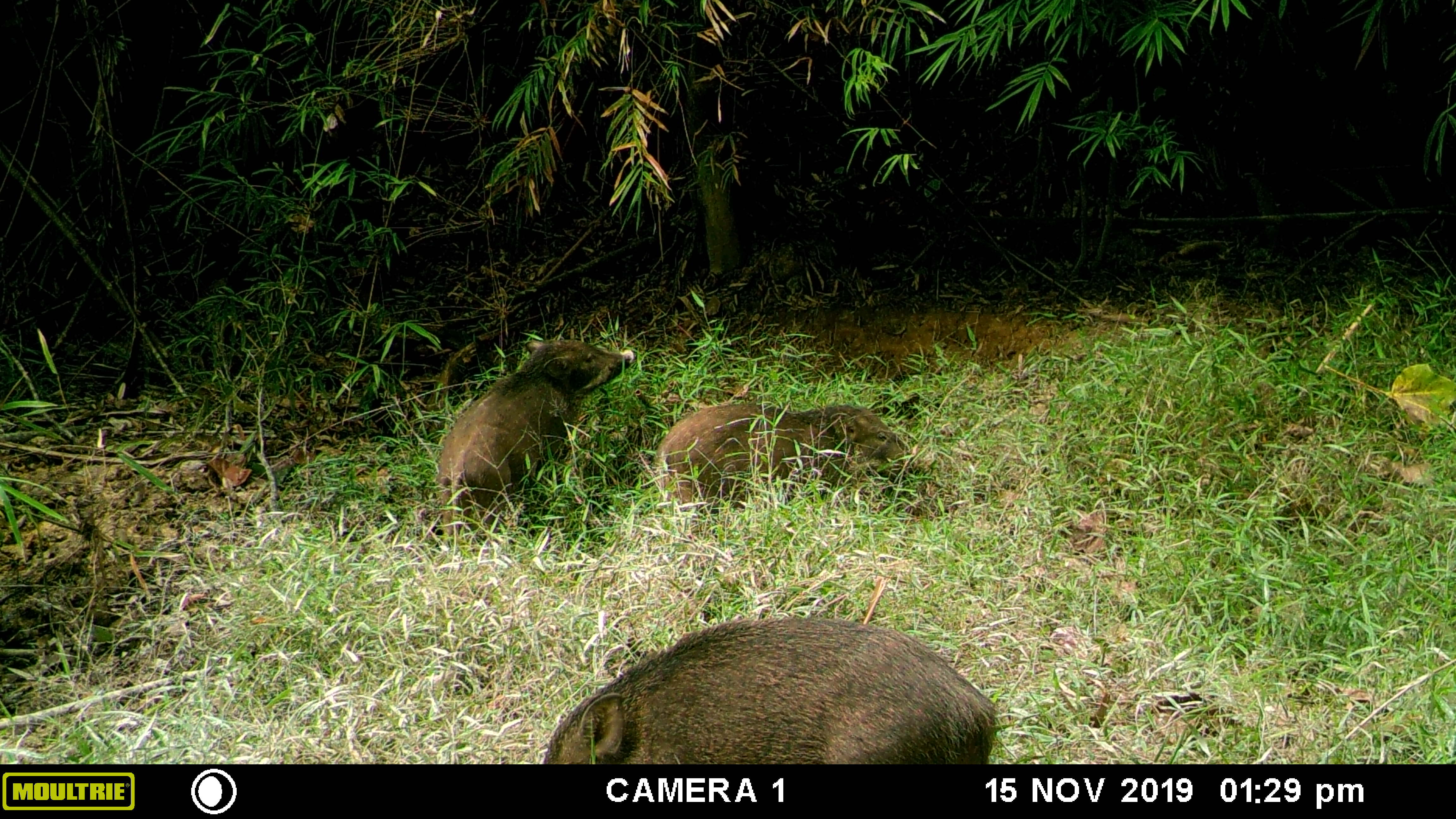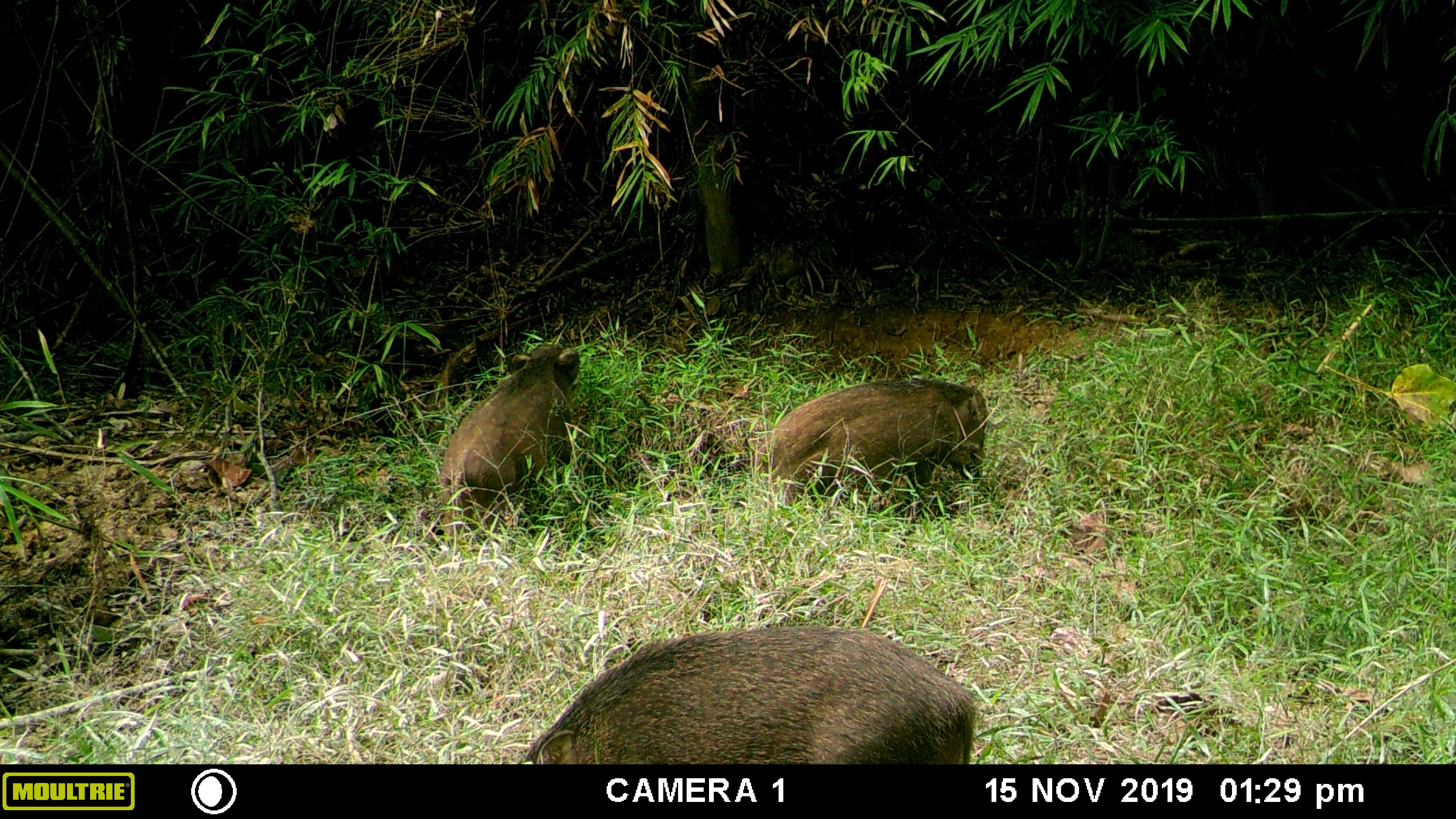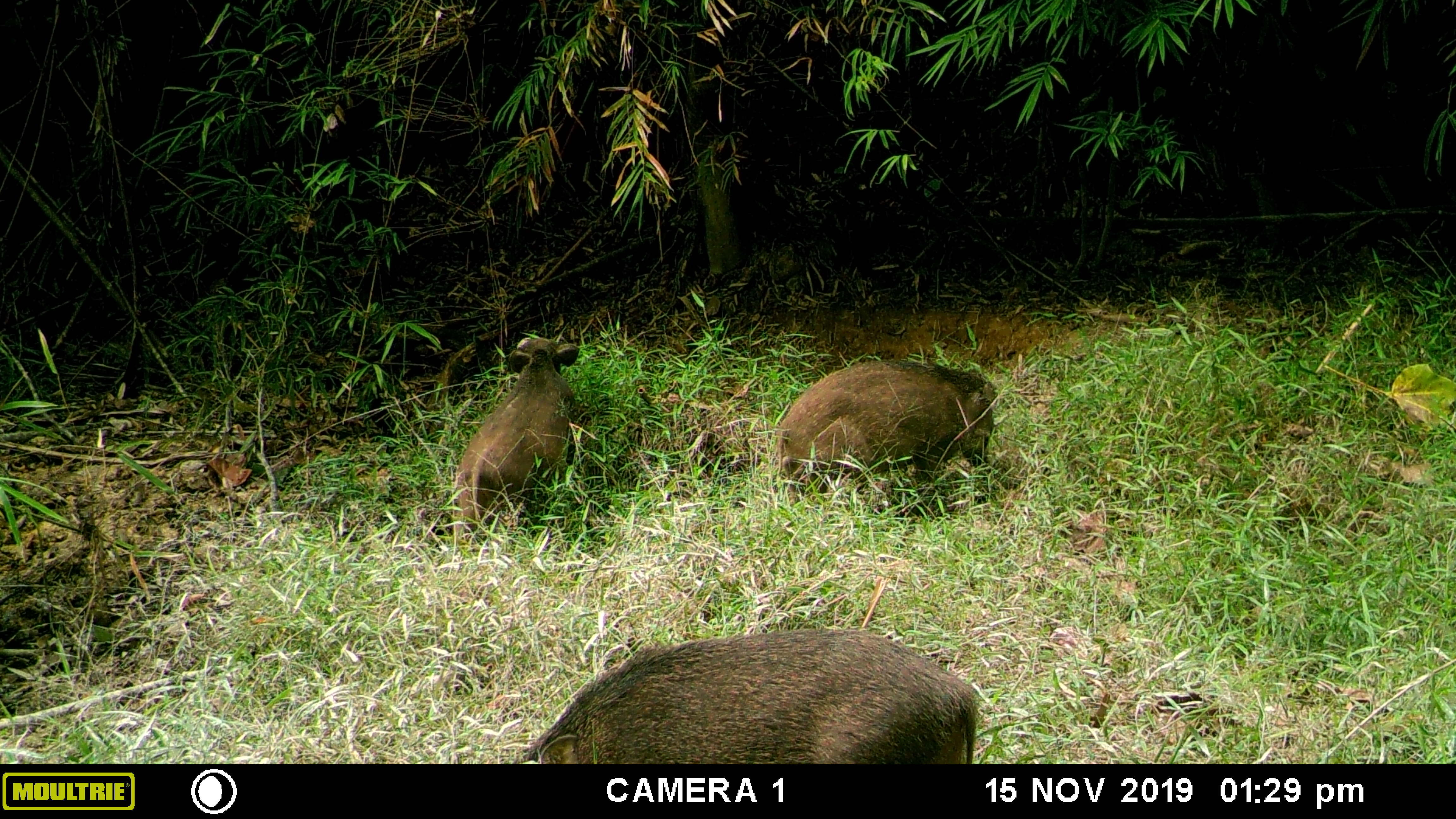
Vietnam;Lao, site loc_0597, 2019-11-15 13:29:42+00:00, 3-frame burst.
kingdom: Animalia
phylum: Chordata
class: Mammalia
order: Artiodactyla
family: Suidae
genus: Sus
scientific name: Sus scrofa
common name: eurasian wild pig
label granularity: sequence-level